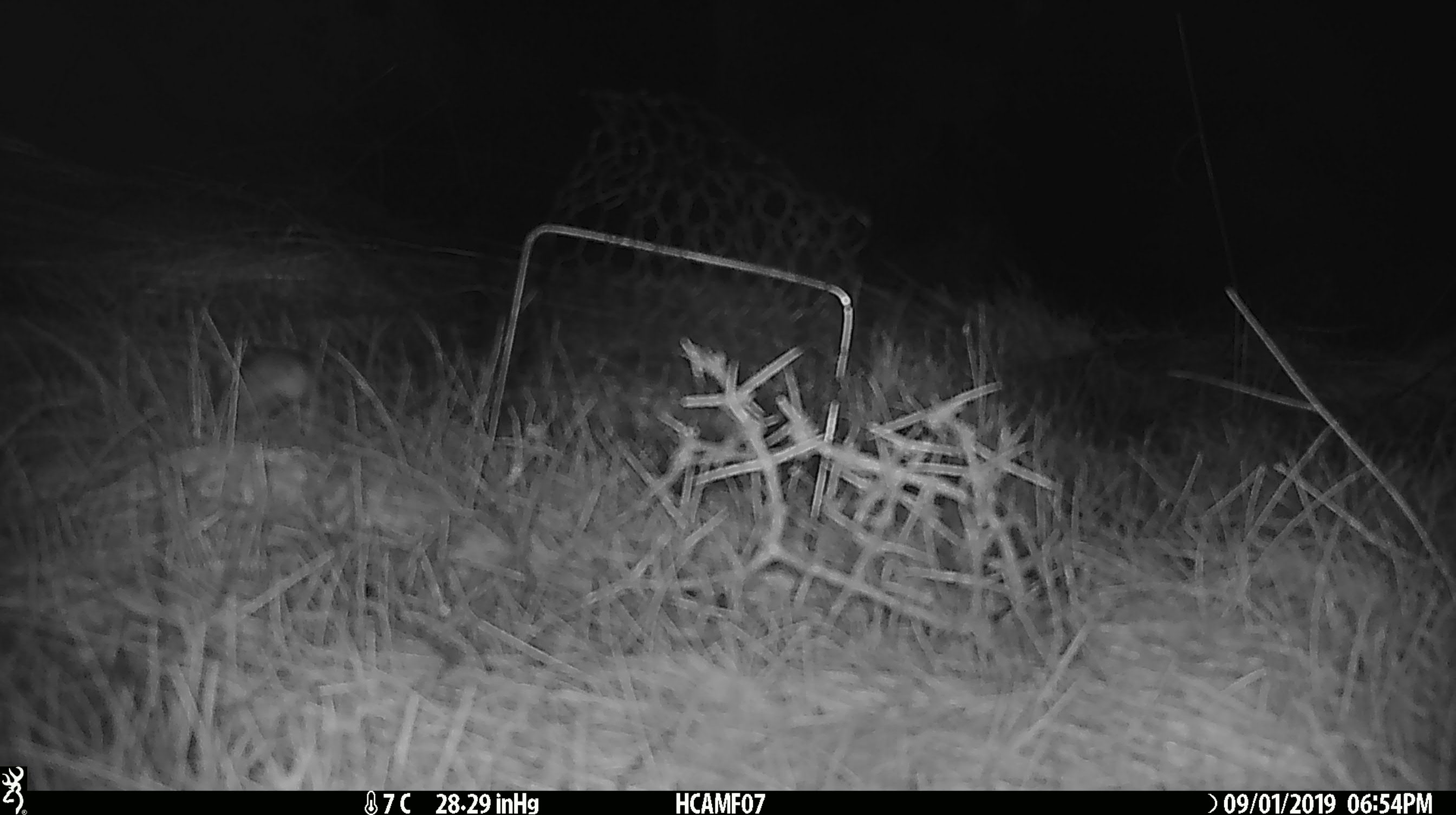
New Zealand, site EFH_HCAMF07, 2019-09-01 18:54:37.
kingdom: Animalia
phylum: Chordata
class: Mammalia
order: Rodentia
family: Muridae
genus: Mus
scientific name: Mus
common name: mouse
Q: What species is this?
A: Mouse (Mus).